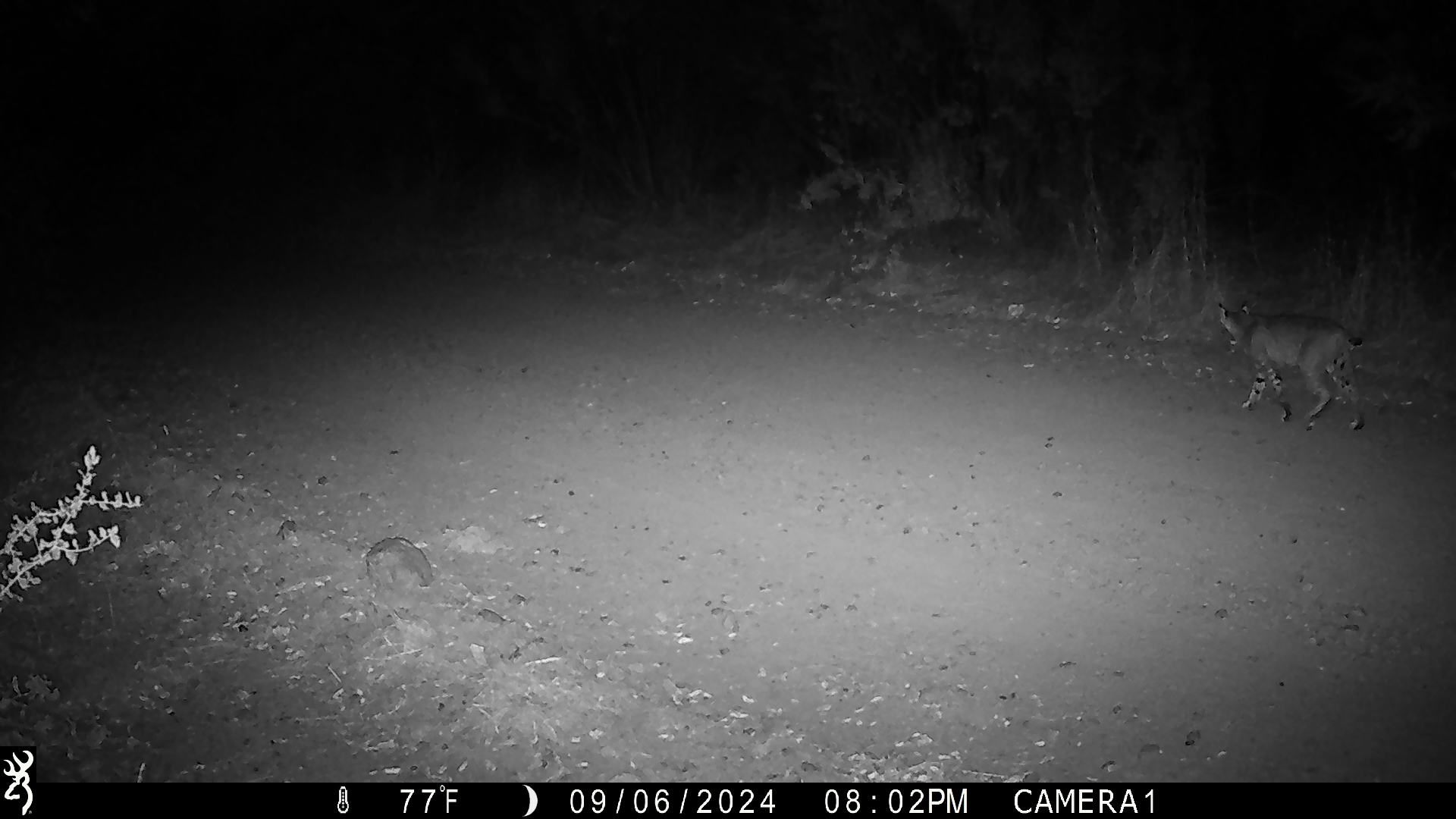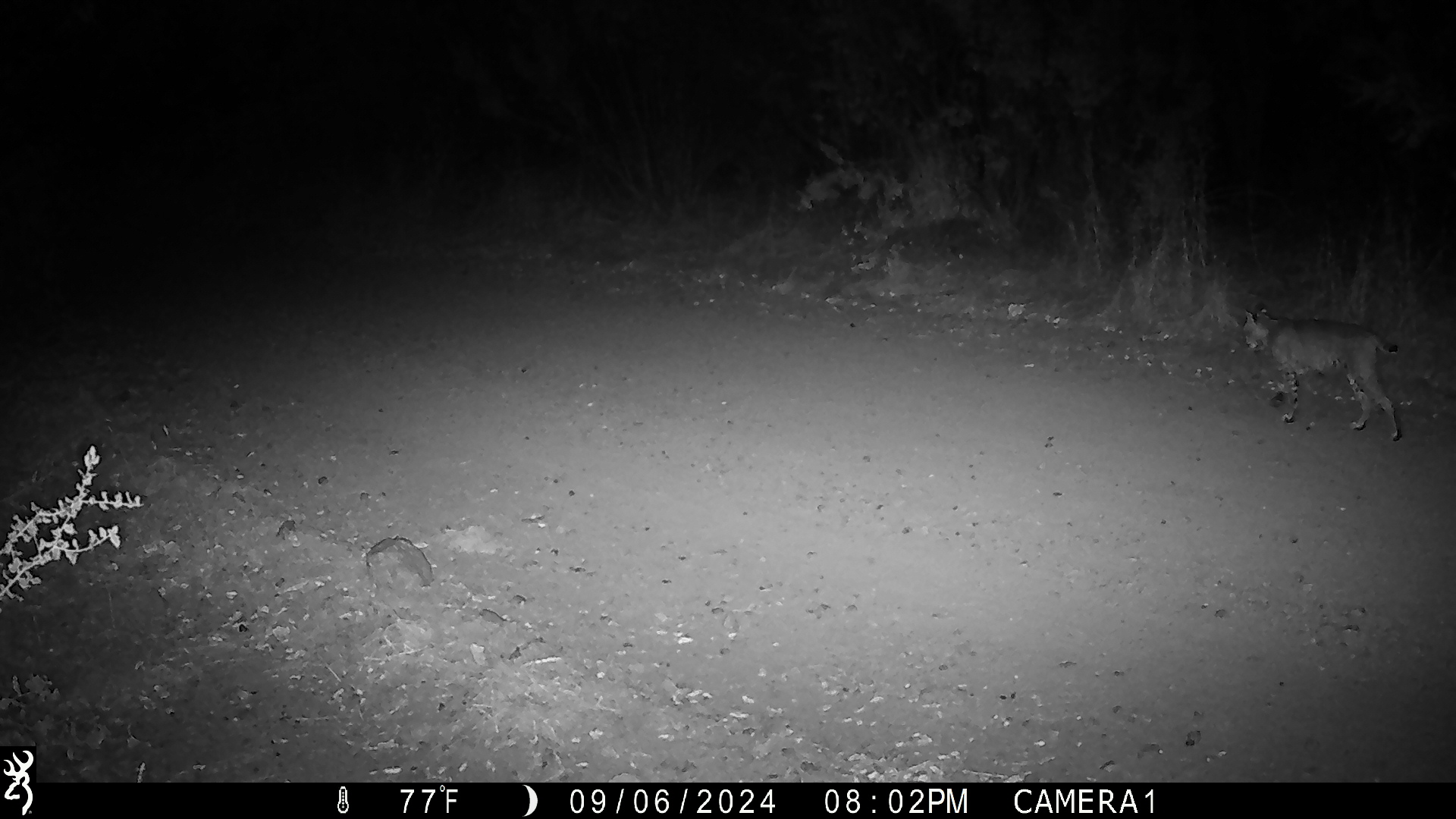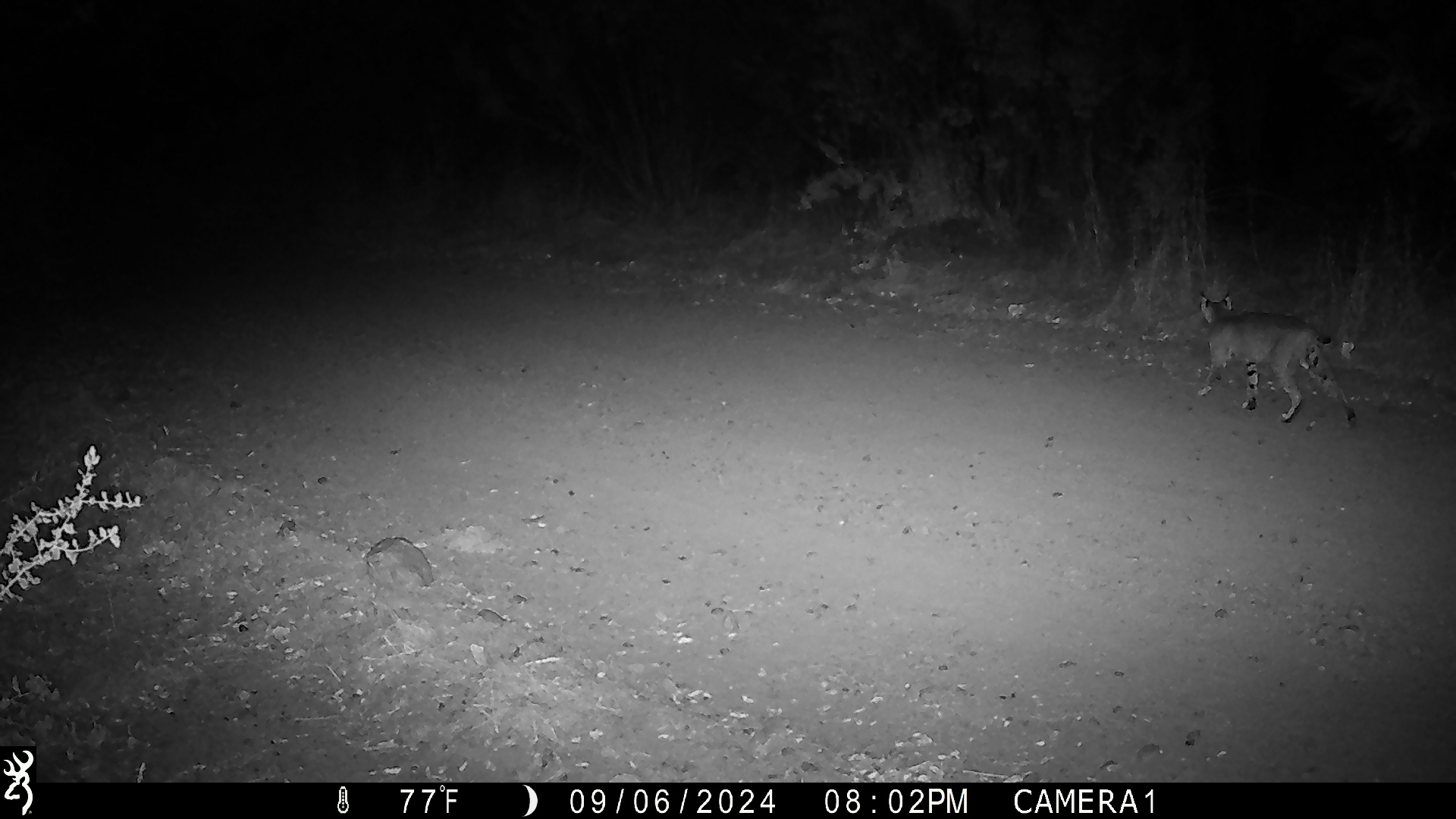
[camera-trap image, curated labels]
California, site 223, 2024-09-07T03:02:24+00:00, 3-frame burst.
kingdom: Animalia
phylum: Chordata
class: Mammalia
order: Carnivora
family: Felidae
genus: Lynx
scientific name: Lynx rufus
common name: bobcat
Bobcat (Lynx rufus).